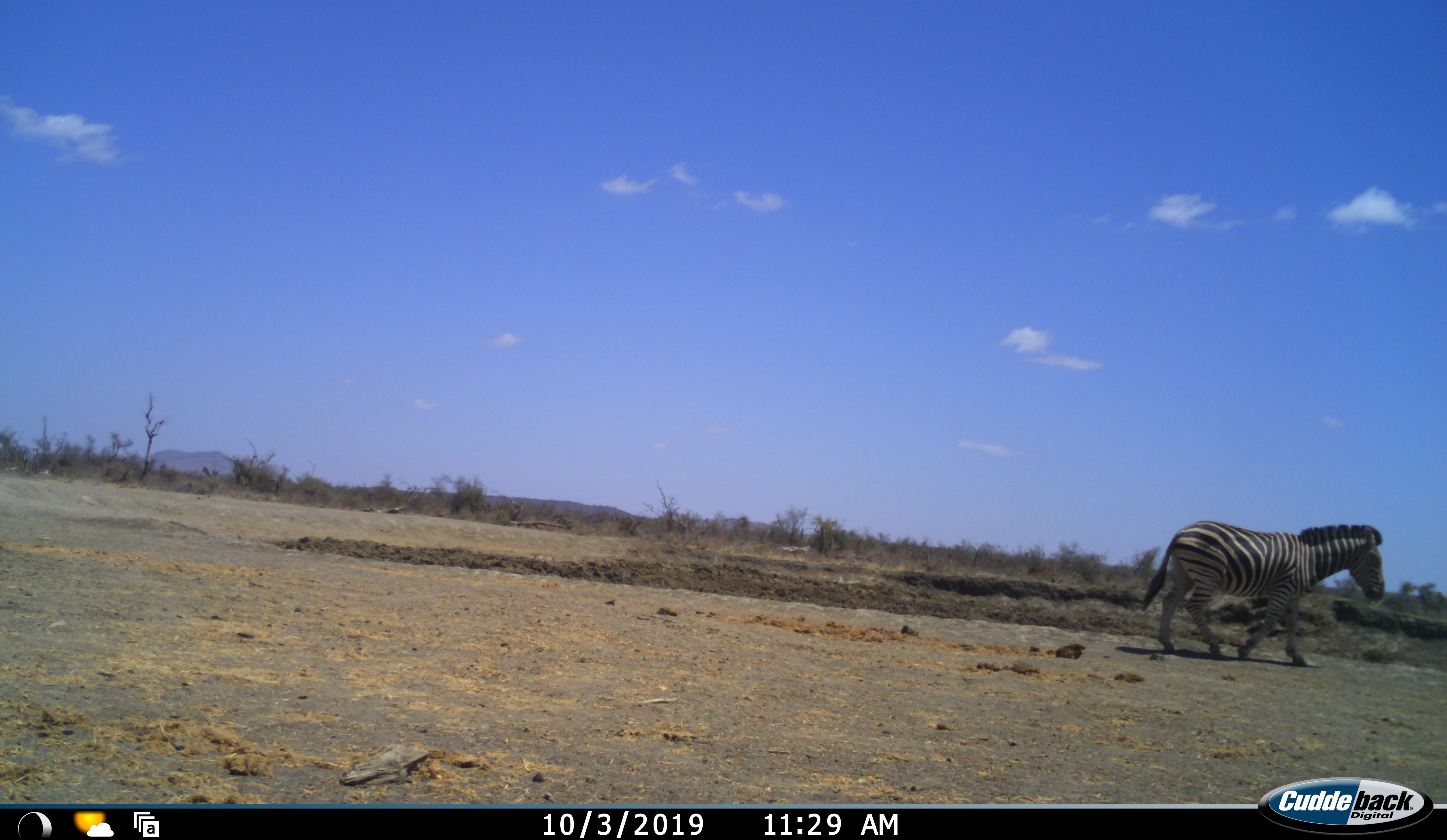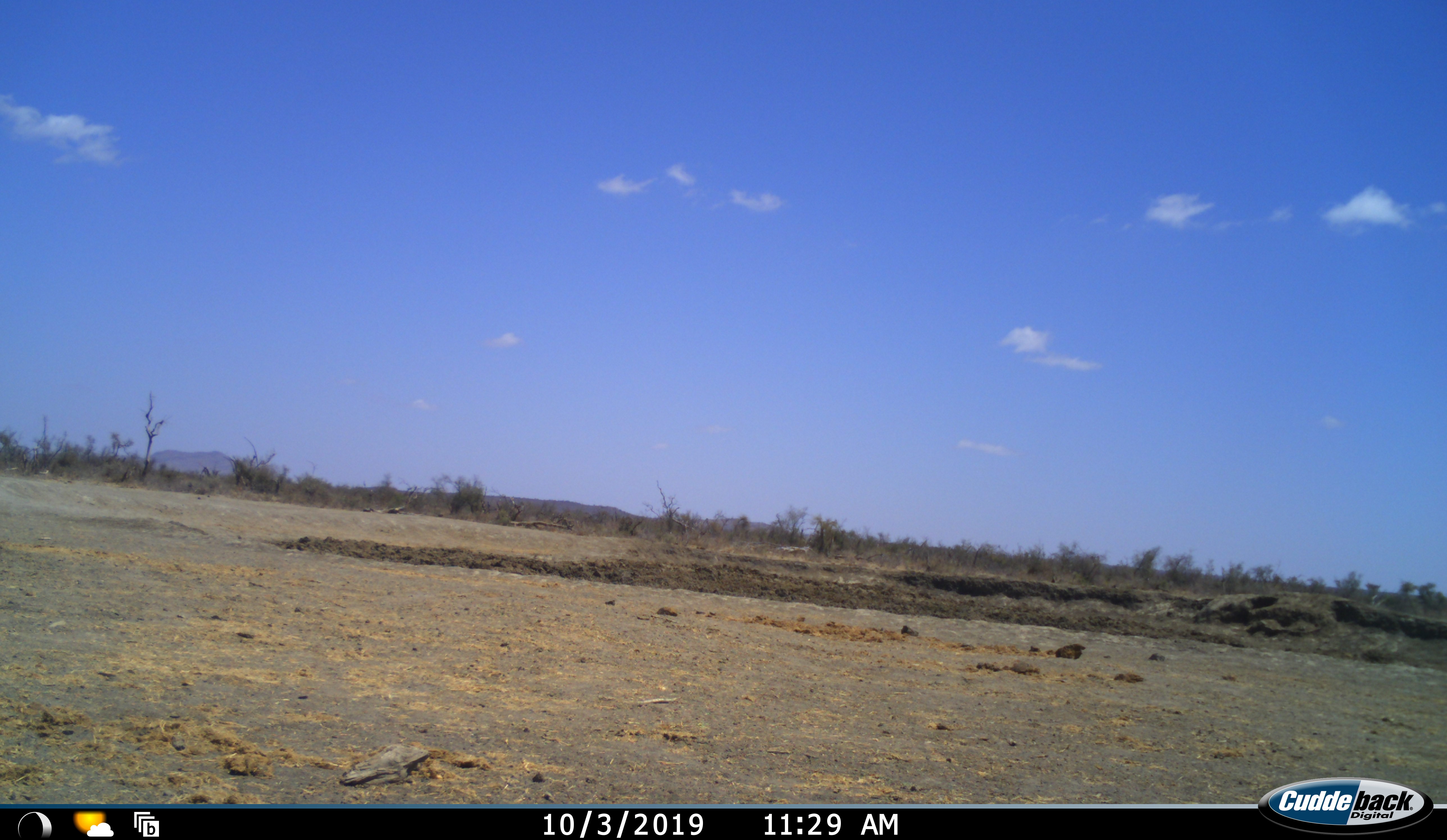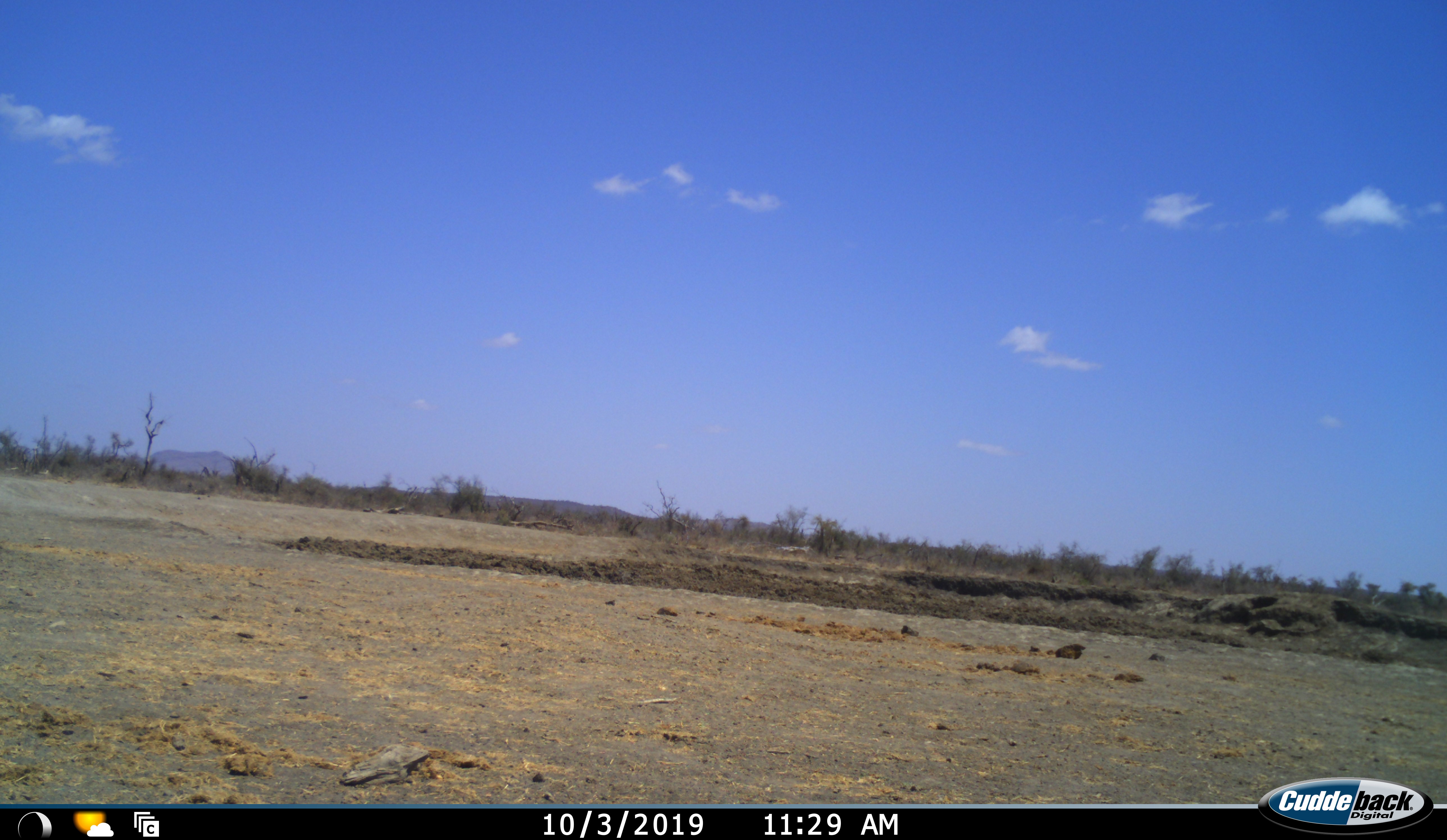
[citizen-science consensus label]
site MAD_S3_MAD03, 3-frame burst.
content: unidentified animal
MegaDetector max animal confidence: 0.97